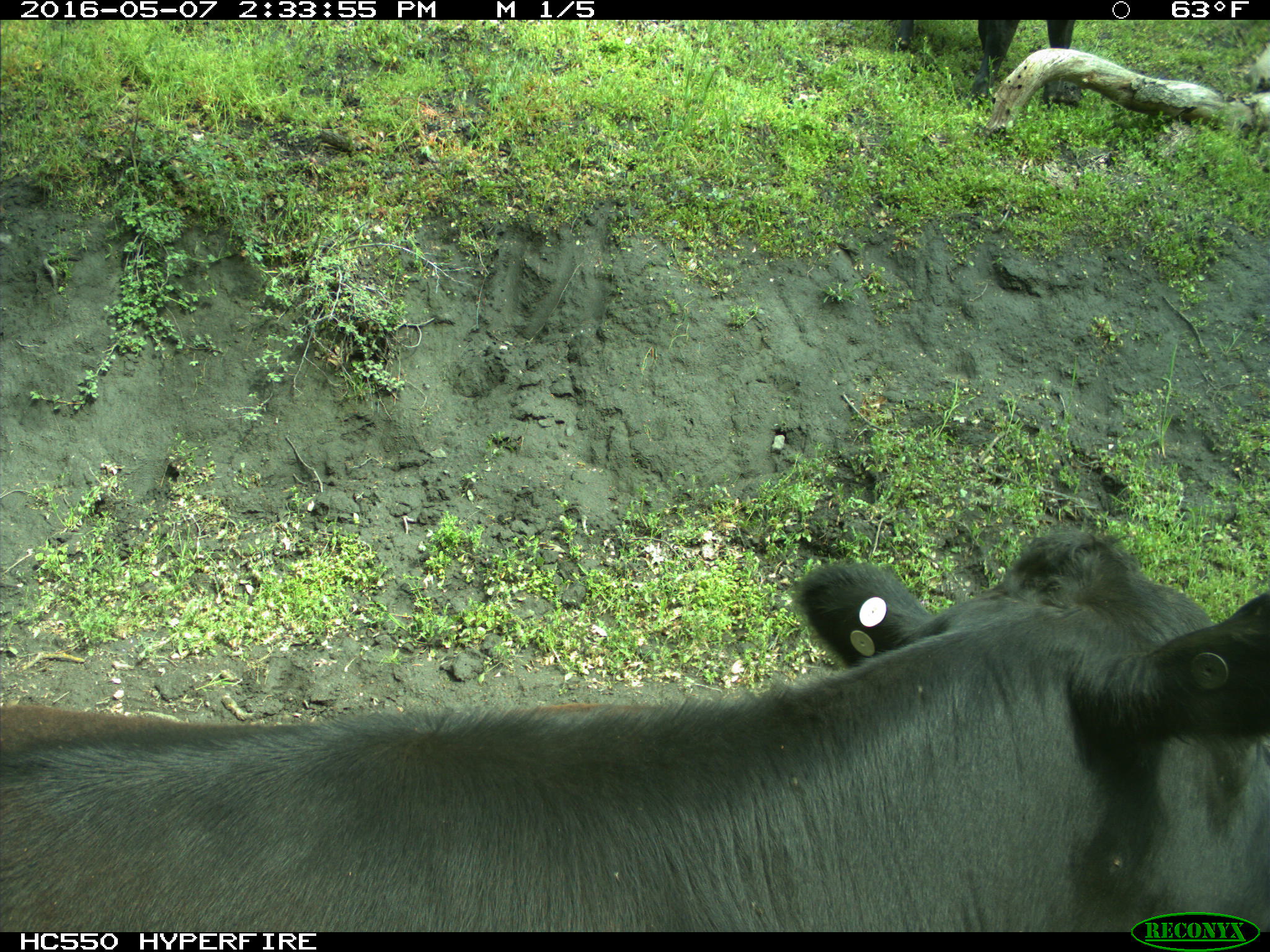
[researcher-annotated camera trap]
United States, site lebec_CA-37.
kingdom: Animalia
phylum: Chordata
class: Mammalia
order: Artiodactyla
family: Bovidae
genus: Bos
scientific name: Bos taurus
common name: domestic cow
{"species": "Bos taurus (domestic cow)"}